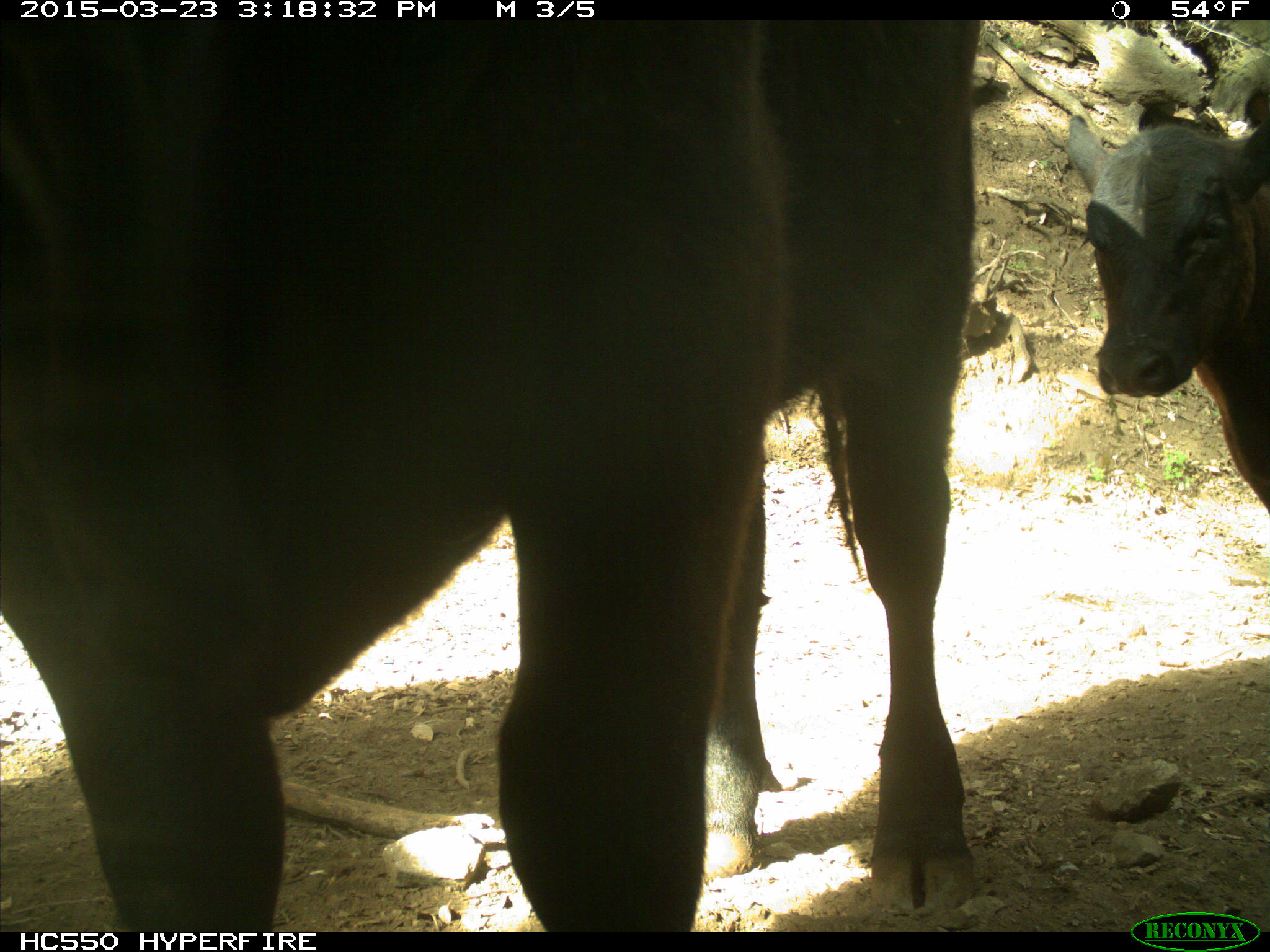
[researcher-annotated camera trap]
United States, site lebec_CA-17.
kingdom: Animalia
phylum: Chordata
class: Mammalia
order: Artiodactyla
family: Bovidae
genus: Bos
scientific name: Bos taurus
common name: domestic cow